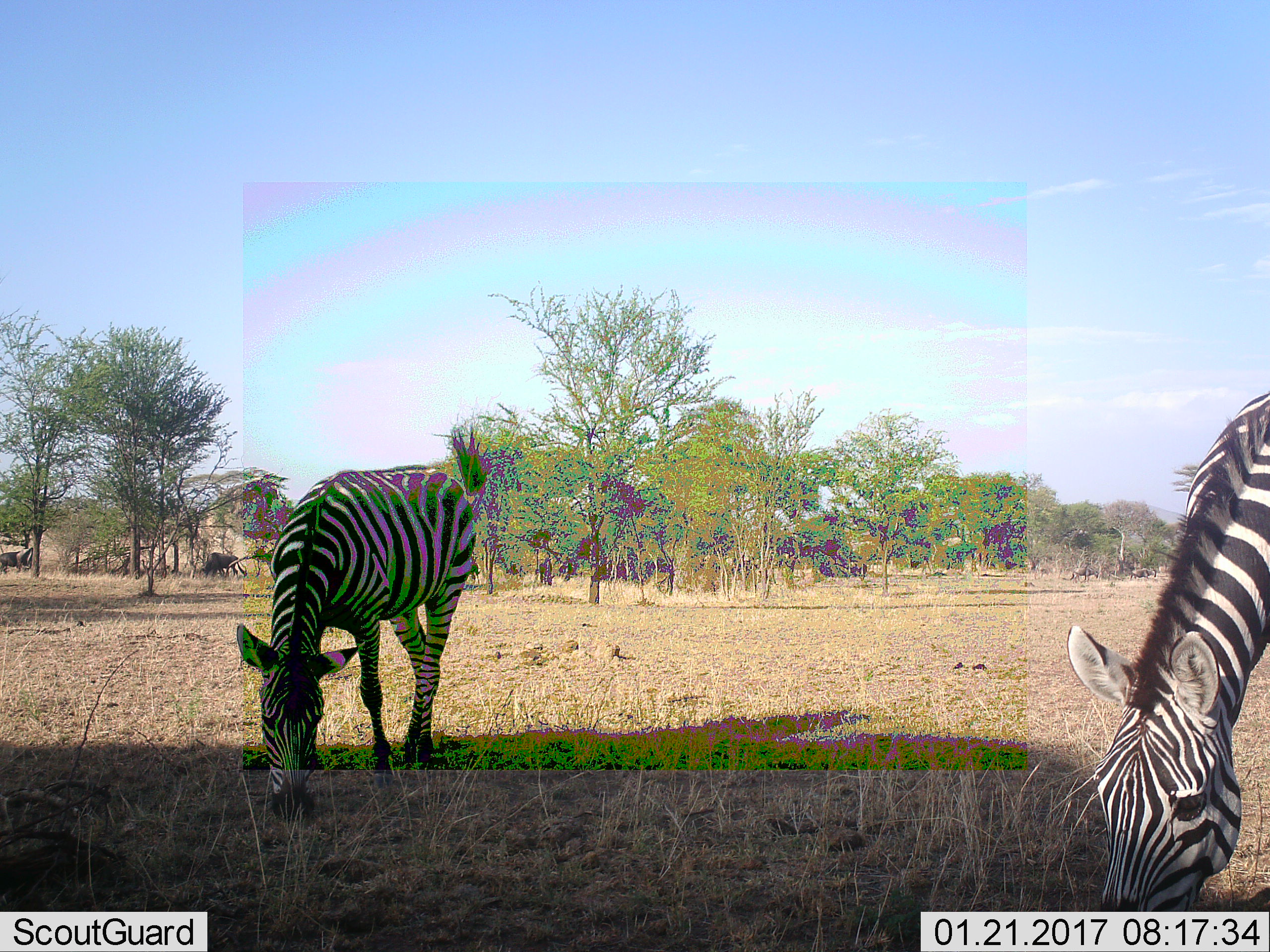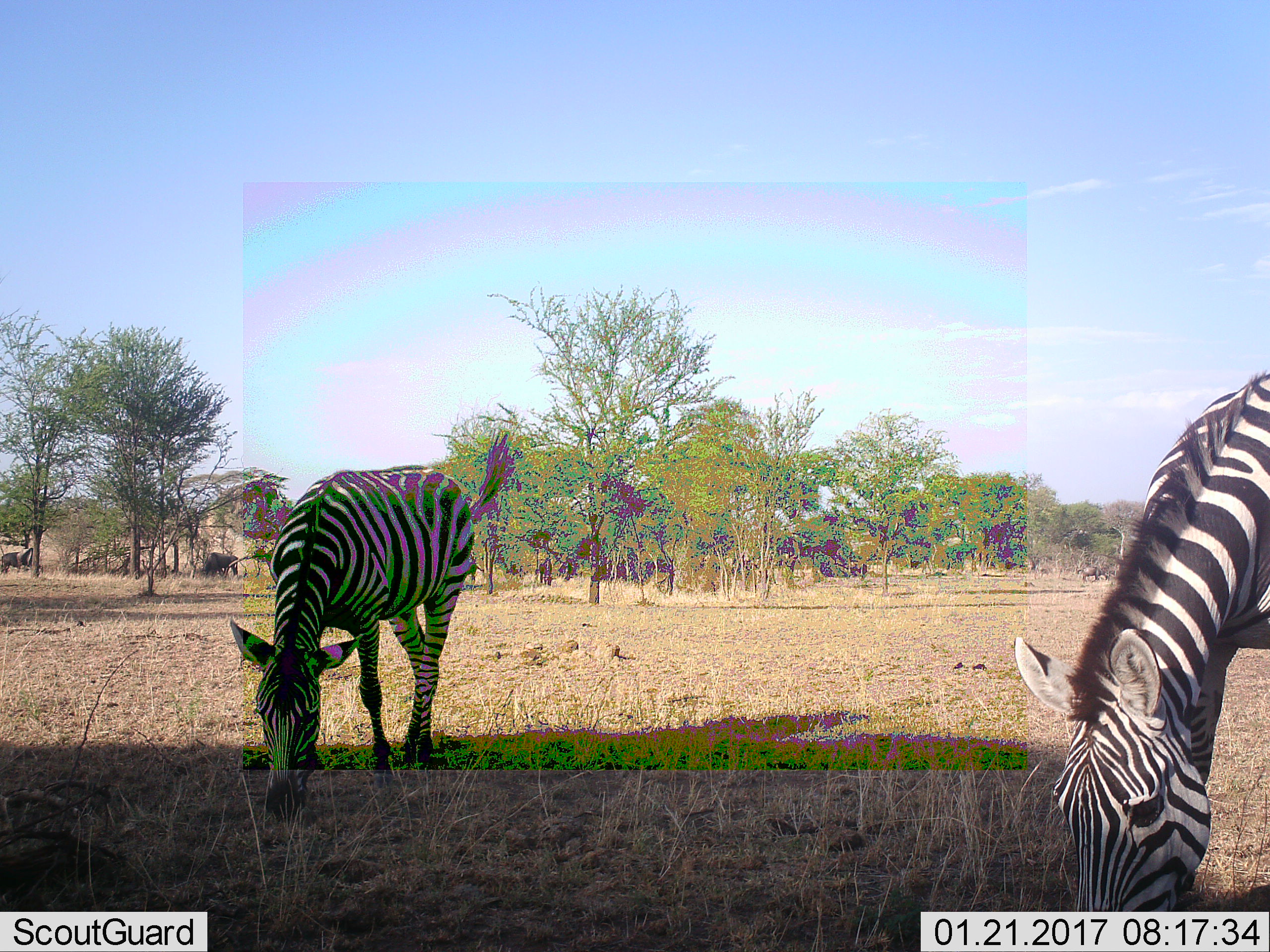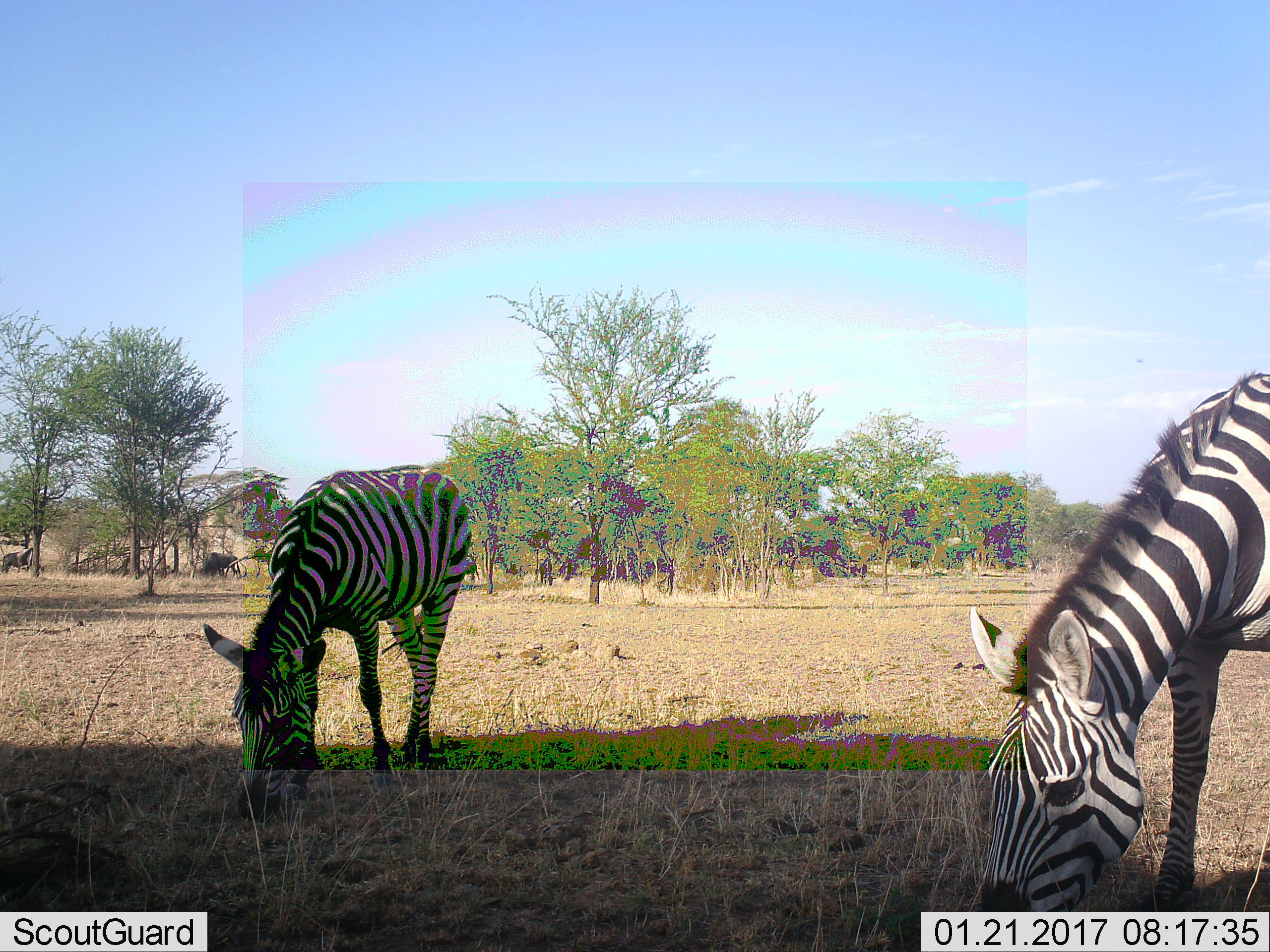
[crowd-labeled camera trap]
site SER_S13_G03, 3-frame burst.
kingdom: Animalia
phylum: Chordata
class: Mammalia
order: Perissodactyla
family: Equidae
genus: Equus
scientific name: Equus quagga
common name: plains zebra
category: zebraplains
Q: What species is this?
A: Zebraplains (plains zebra) (Equus quagga).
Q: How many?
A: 2.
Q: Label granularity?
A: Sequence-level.